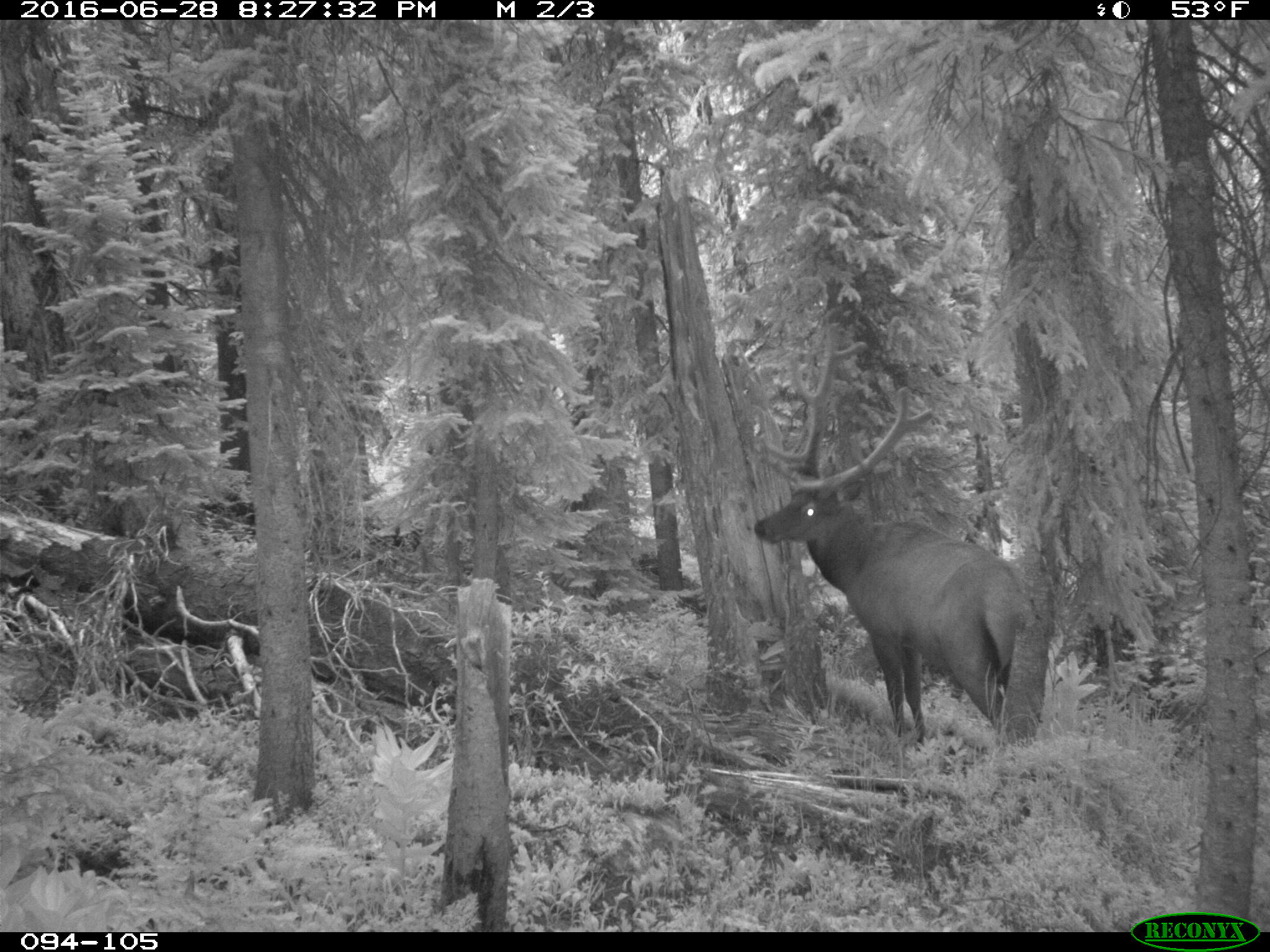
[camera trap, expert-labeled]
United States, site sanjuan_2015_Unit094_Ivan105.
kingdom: Animalia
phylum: Chordata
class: Mammalia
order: Artiodactyla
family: Cervidae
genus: Cervus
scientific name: Cervus elaphus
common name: red deer